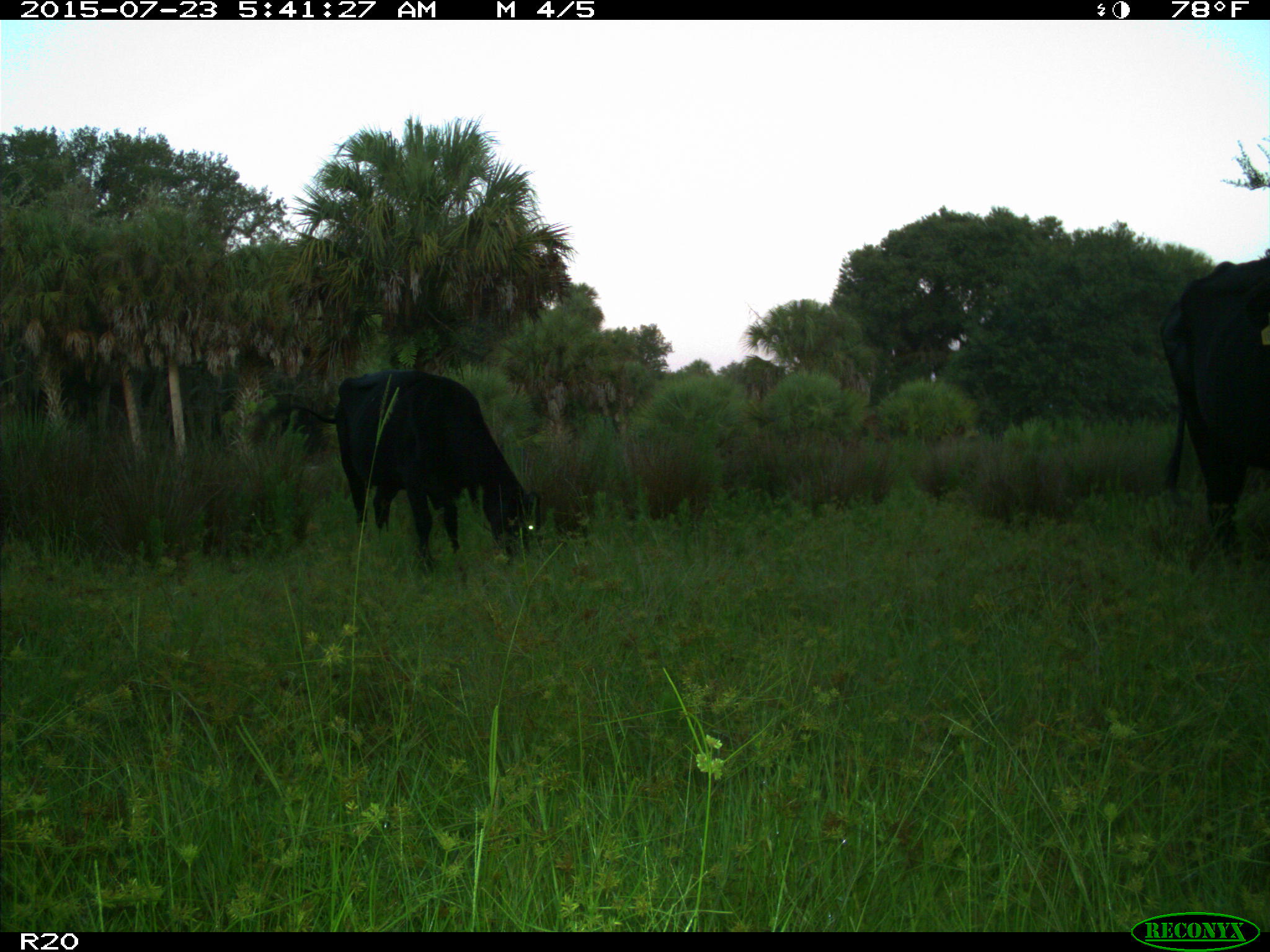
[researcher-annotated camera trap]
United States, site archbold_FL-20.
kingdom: Animalia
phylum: Chordata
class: Mammalia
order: Artiodactyla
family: Bovidae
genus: Bos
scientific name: Bos taurus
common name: domestic cow